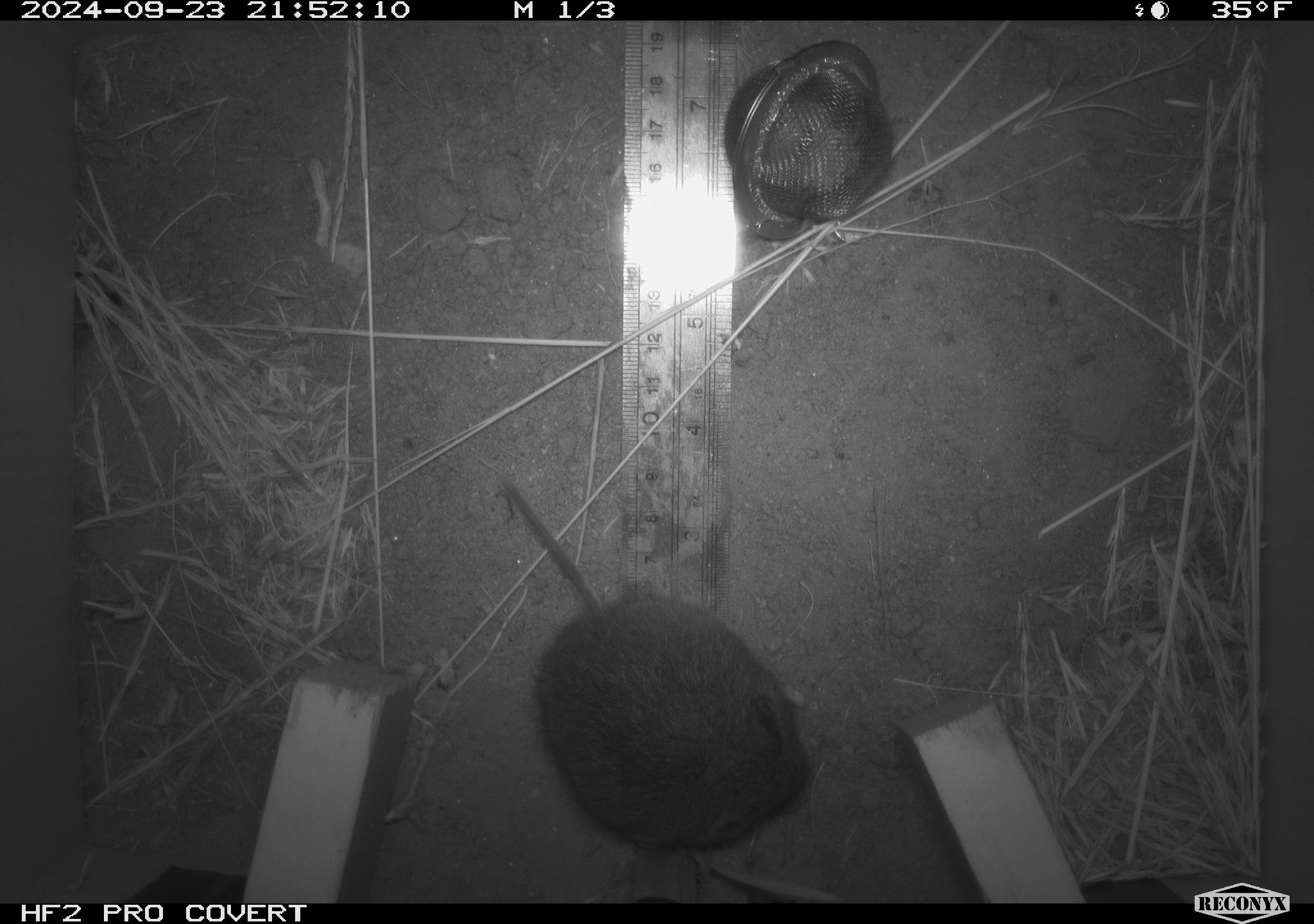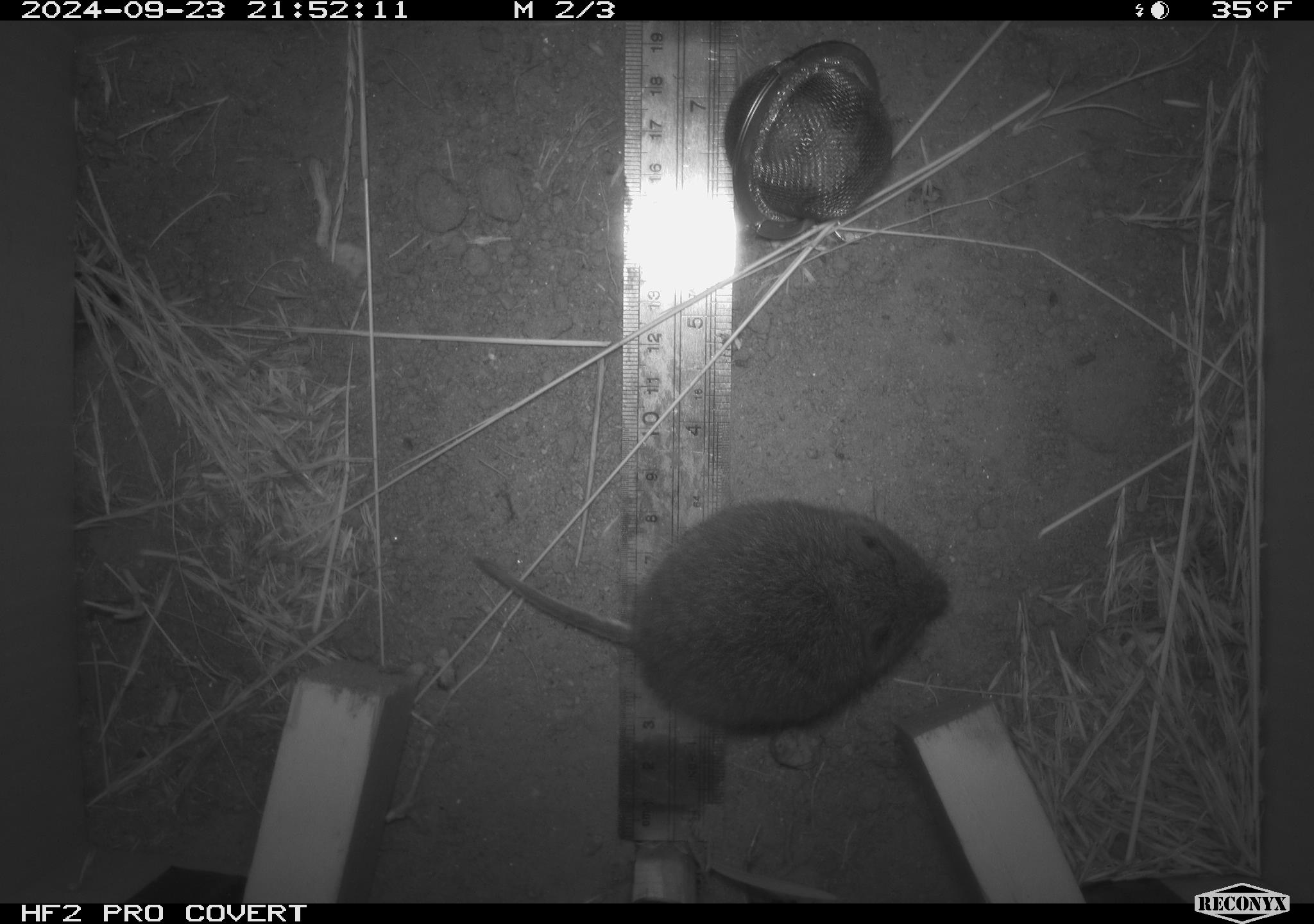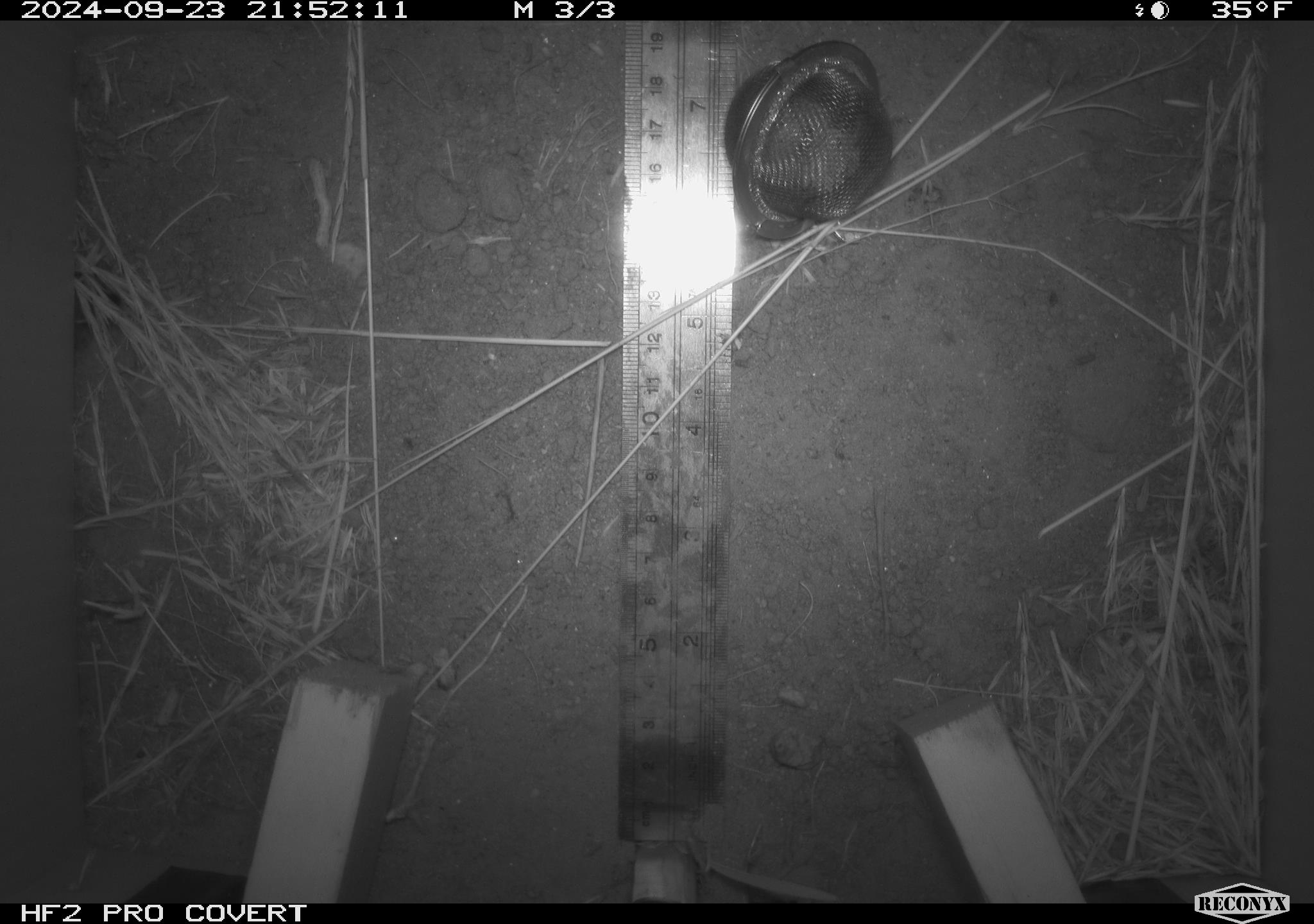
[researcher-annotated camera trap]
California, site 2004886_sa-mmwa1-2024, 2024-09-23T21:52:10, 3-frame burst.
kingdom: Animalia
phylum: Chordata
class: Mammalia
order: Rodentia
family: Cricetidae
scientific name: Arvicolinae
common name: voles, lemmings, and muskrats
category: arvicolinae subfamily